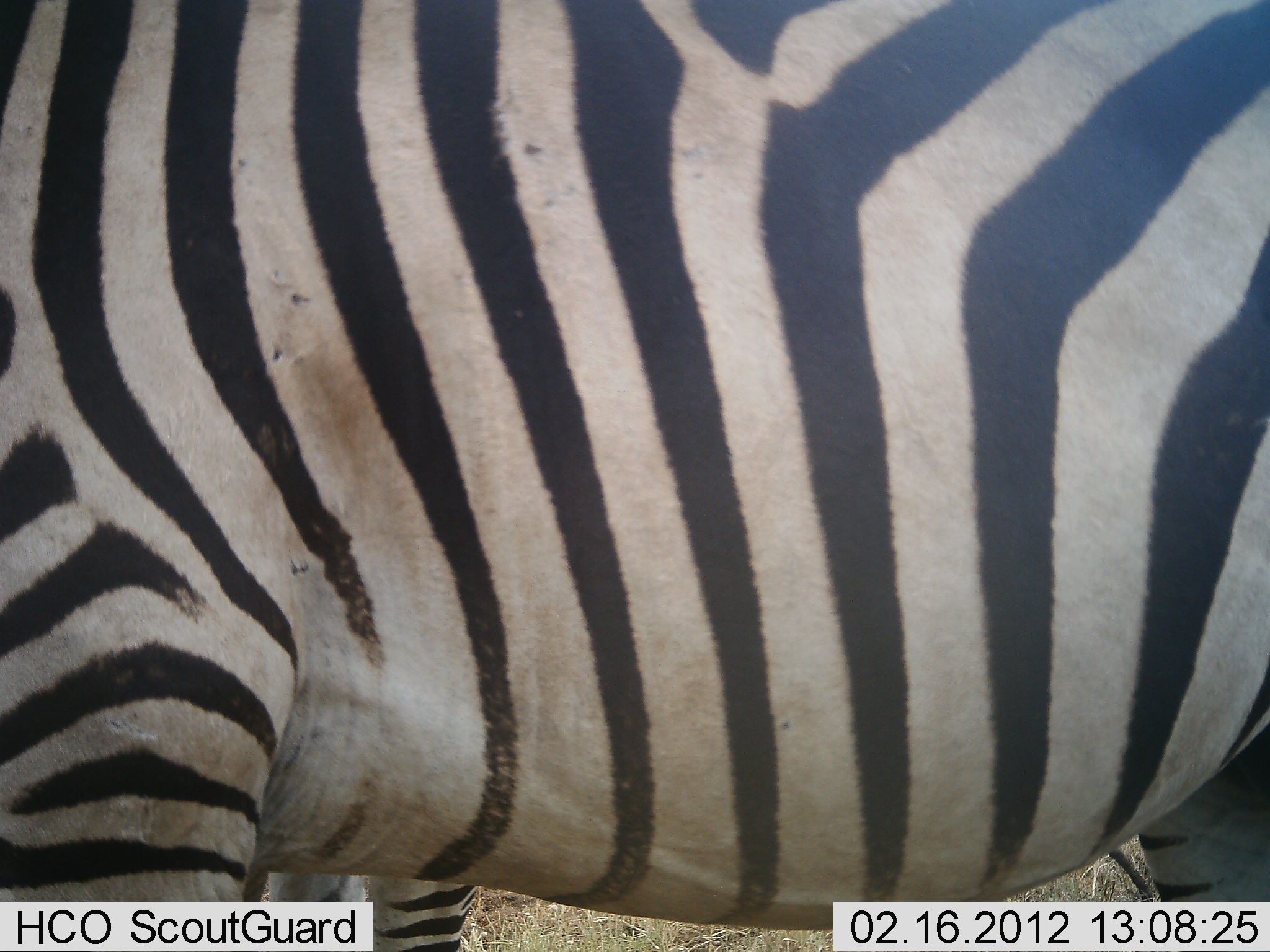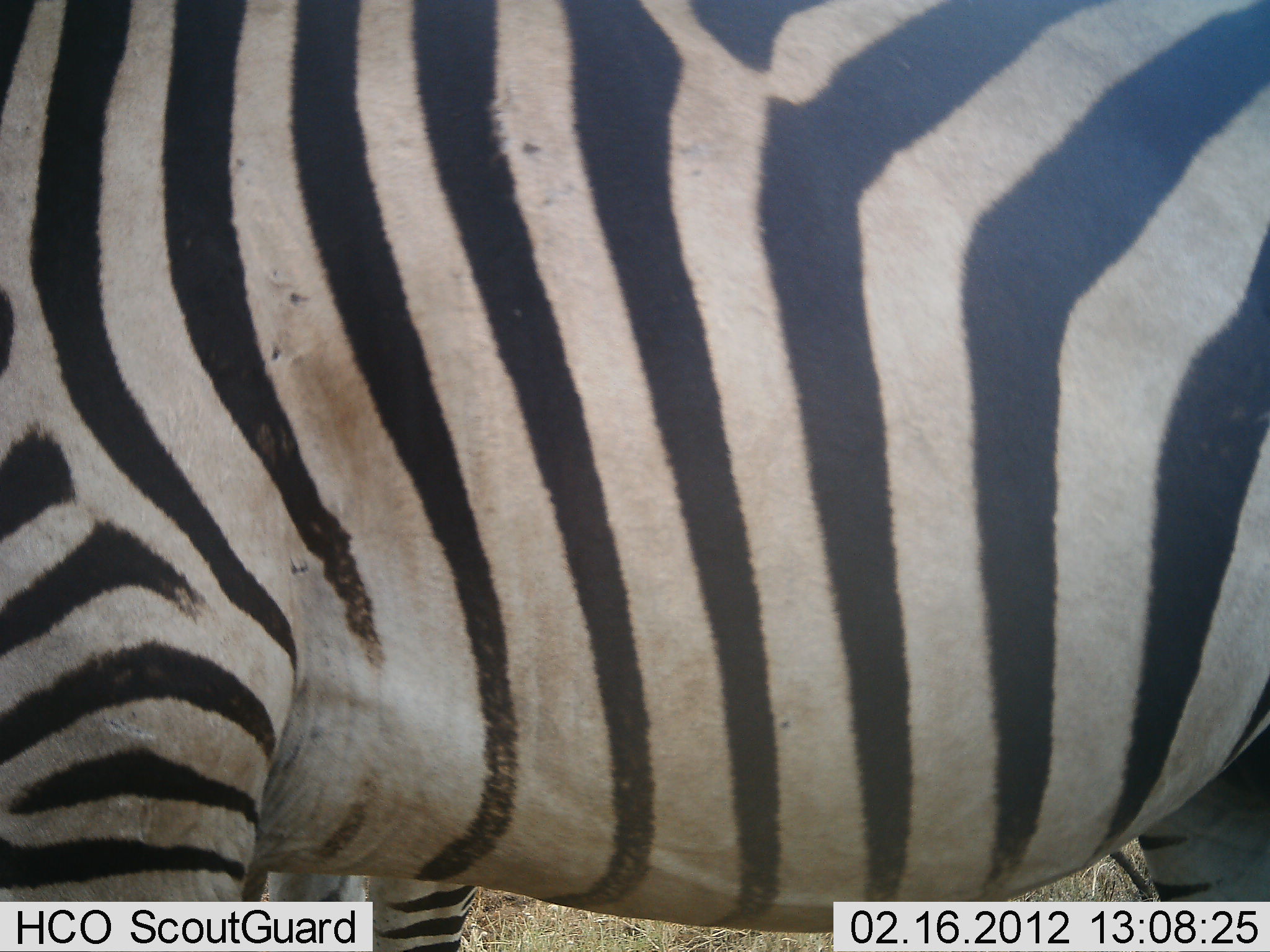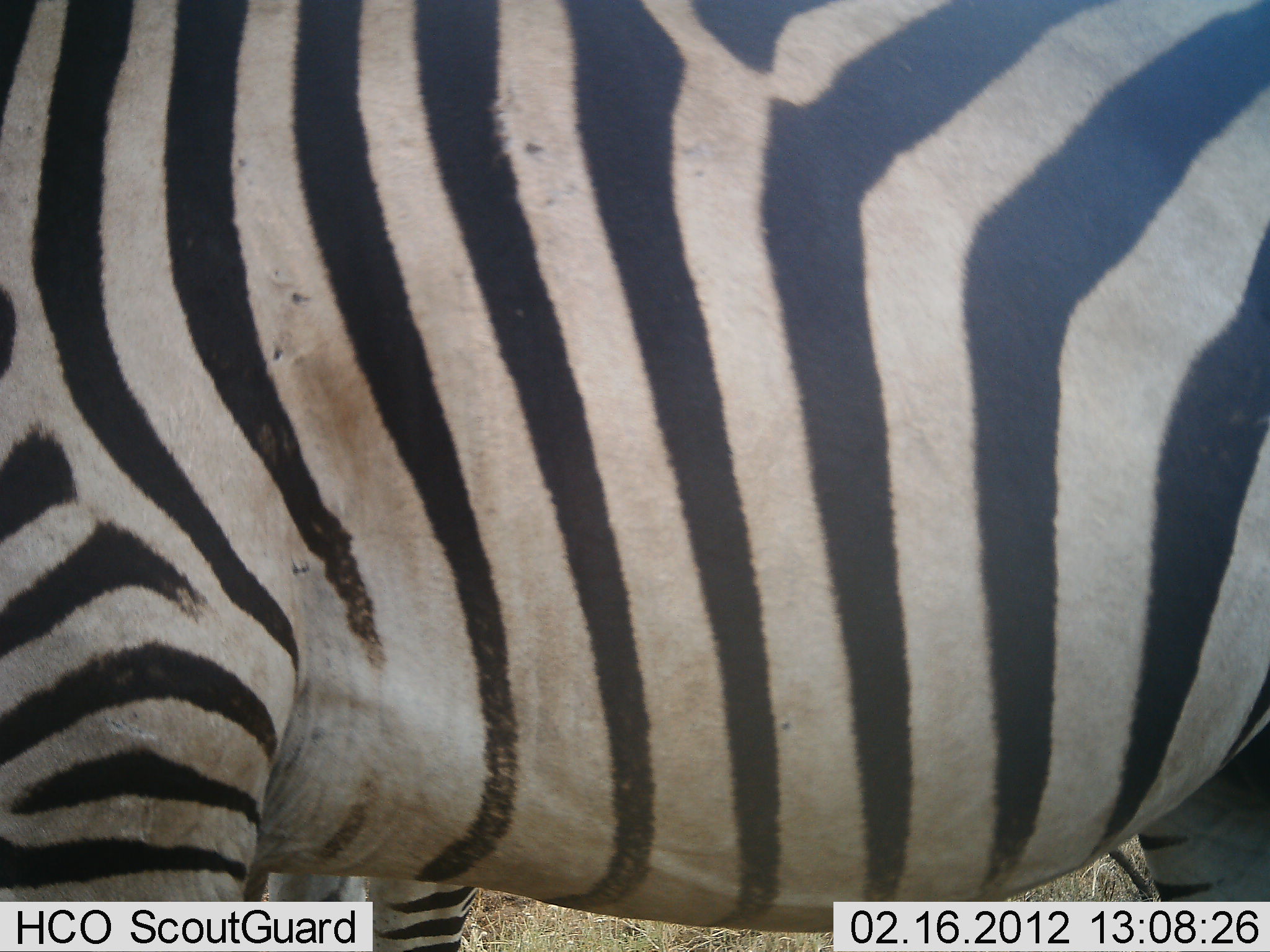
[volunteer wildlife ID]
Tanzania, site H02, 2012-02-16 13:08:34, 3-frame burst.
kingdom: Animalia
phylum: Chordata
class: Mammalia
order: Perissodactyla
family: Equidae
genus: Equus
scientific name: Equus quagga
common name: plains zebra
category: zebra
Zebra (plains zebra) (Equus quagga), count 1. Behavior (volunteer vote fractions): standing 100%, resting 0%, moving 0%, interacting 0%. Young present (vote fraction): 0%. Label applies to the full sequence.